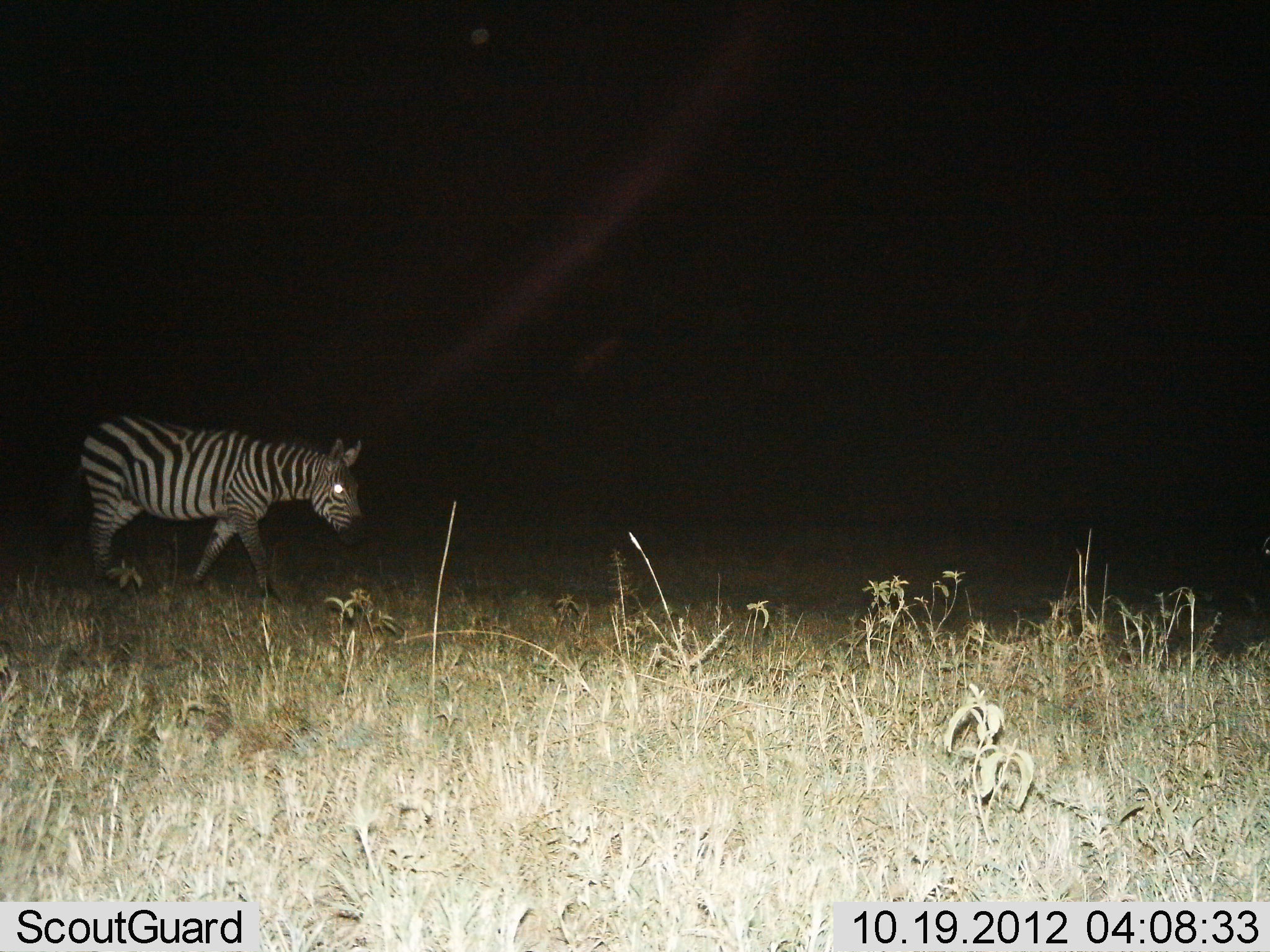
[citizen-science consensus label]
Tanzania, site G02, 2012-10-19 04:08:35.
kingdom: Animalia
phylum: Chordata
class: Mammalia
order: Perissodactyla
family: Equidae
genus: Equus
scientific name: Equus quagga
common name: plains zebra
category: zebra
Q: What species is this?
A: Zebra (plains zebra) (Equus quagga).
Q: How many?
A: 1.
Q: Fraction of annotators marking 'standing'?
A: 0%.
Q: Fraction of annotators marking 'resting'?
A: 0%.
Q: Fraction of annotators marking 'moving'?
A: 100%.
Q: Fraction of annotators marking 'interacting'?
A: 0%.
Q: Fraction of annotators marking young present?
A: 0%.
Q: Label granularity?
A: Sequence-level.